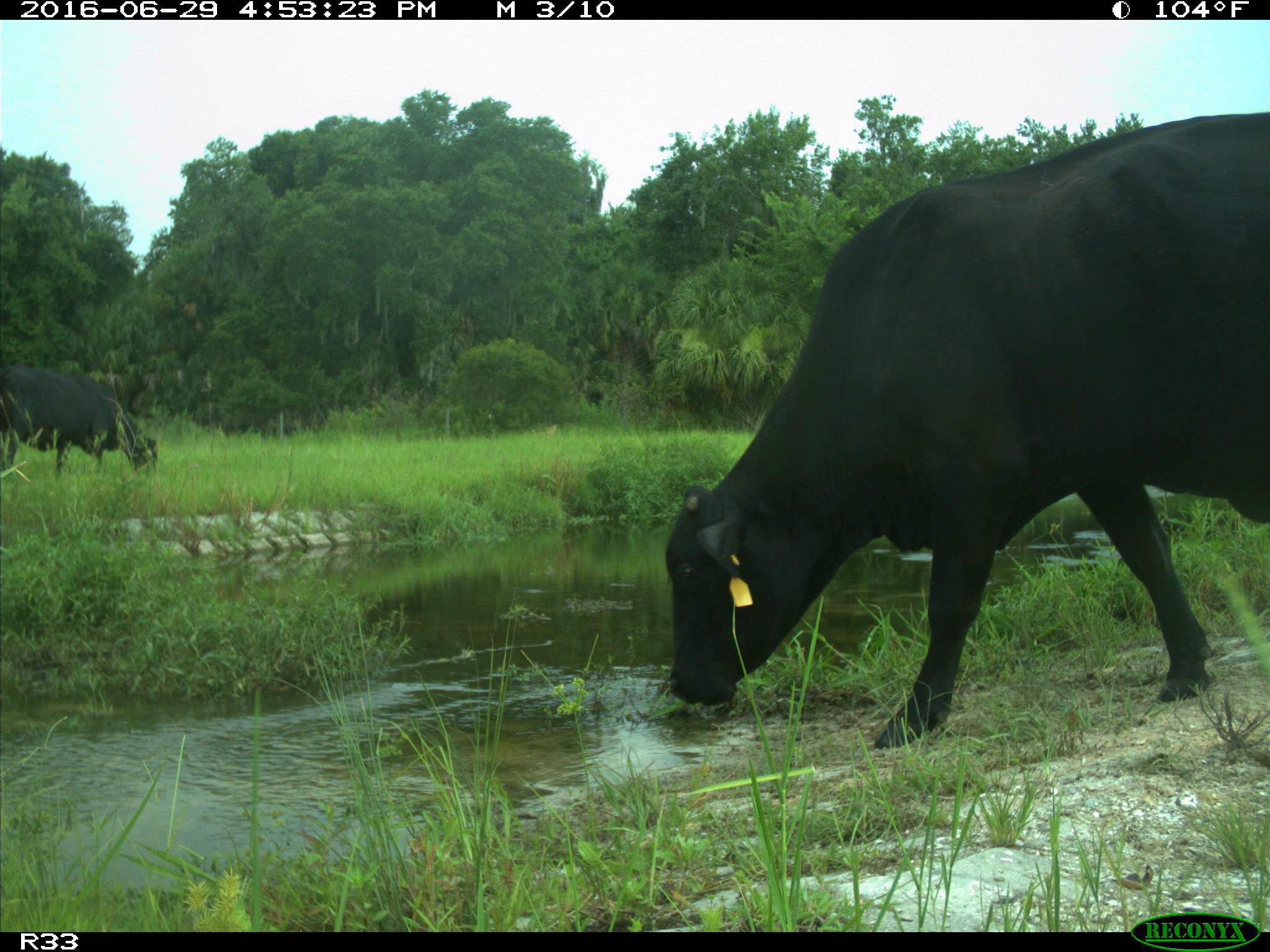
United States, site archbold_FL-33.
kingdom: Animalia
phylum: Chordata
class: Mammalia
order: Artiodactyla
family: Bovidae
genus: Bos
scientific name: Bos taurus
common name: domestic cow